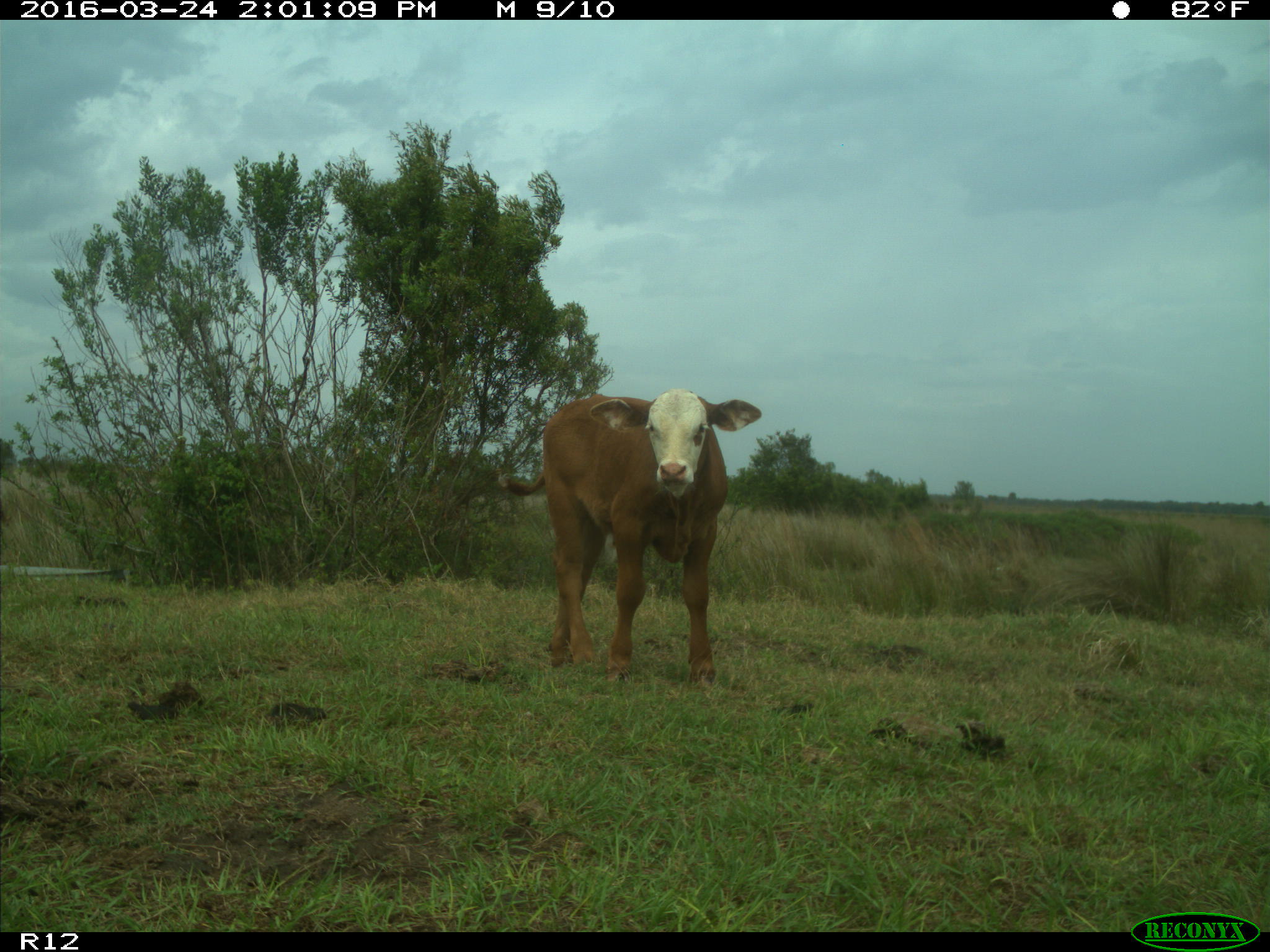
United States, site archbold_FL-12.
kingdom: Animalia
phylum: Chordata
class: Mammalia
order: Artiodactyla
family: Bovidae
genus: Bos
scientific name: Bos taurus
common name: domestic cow